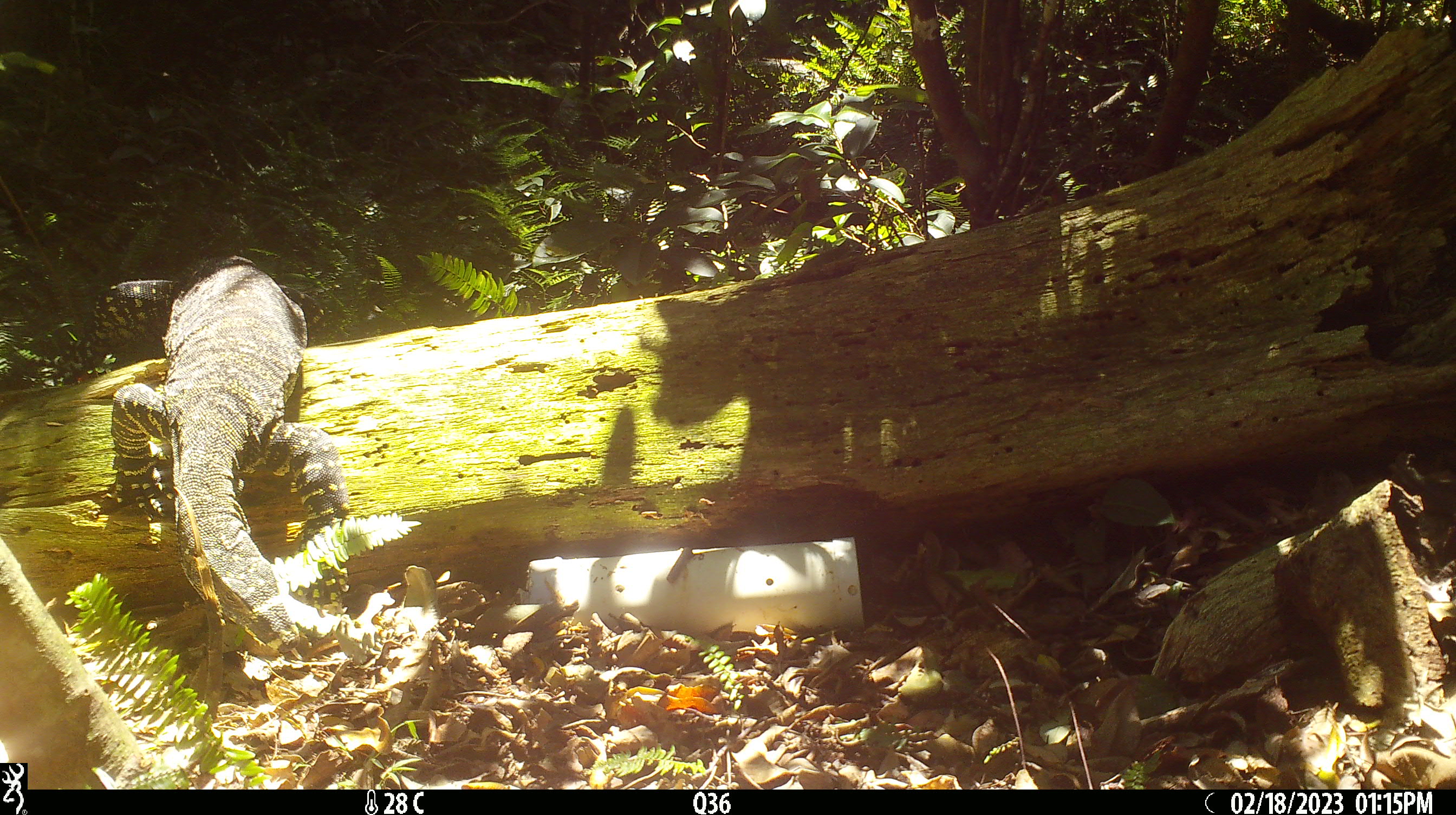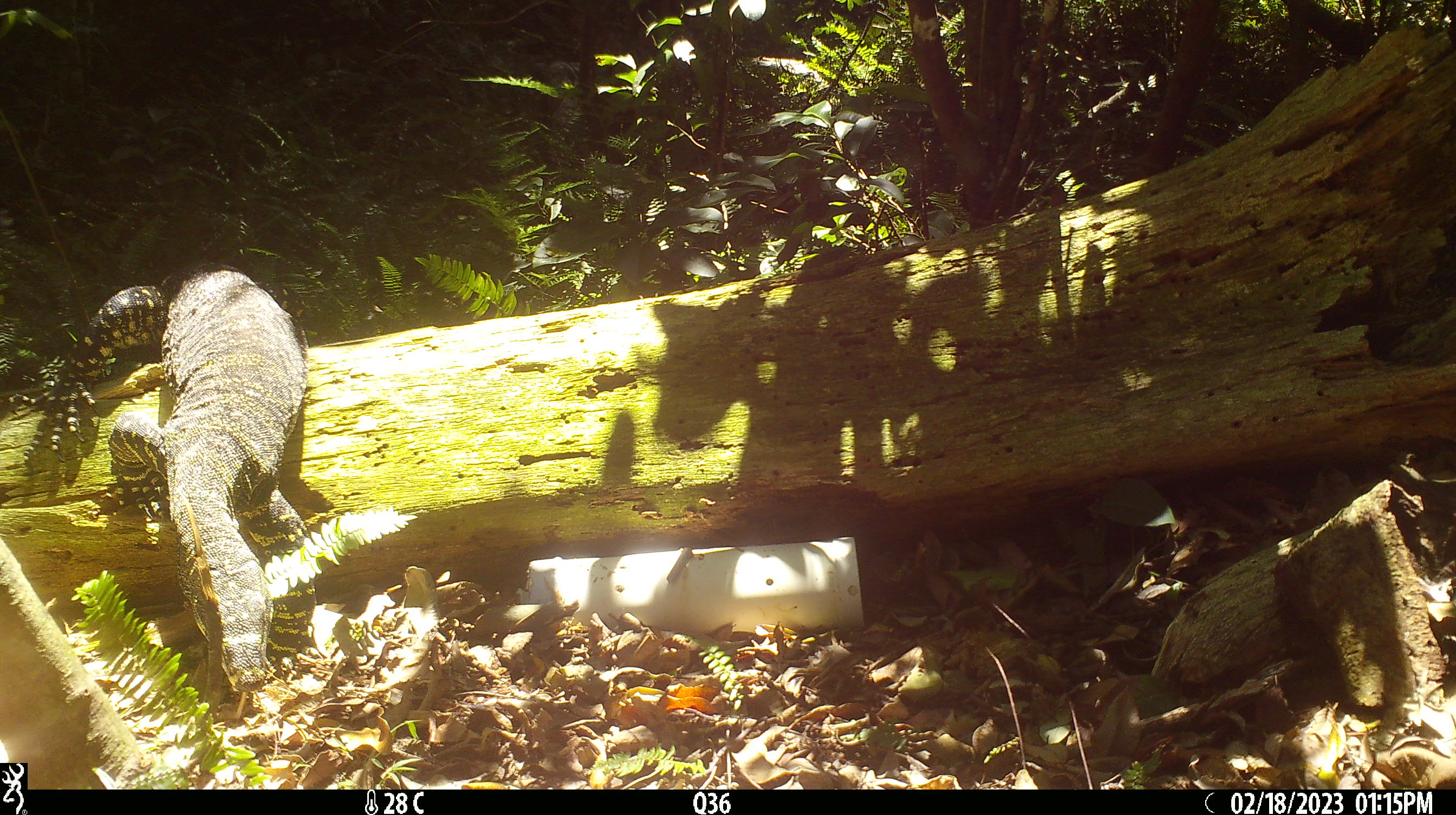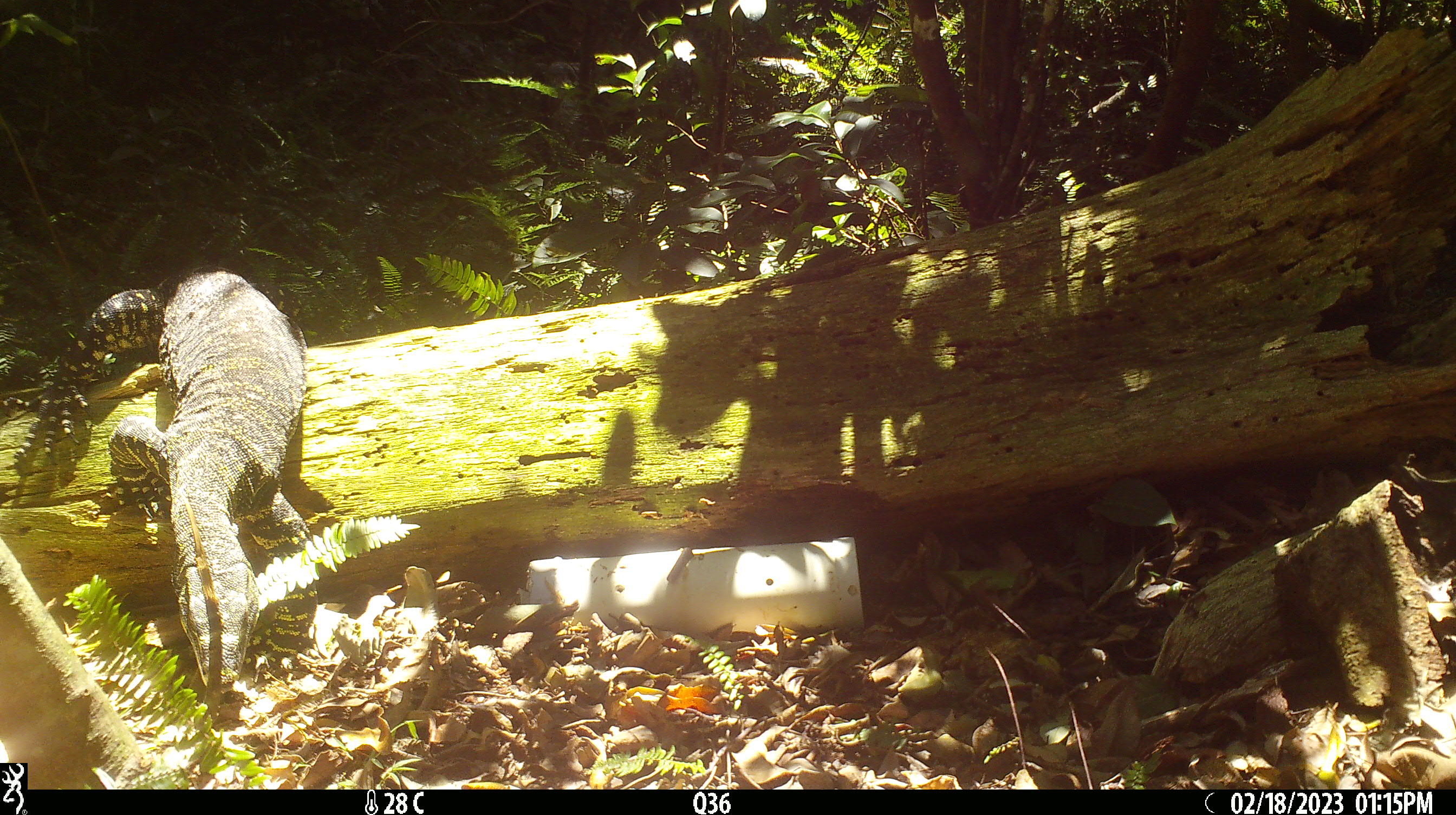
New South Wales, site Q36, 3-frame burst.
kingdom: Animalia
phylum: Chordata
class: Reptilia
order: Squamata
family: Varanidae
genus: Varanus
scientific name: Varanus varius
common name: lace monitor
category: goanna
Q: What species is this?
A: Goanna (lace monitor) (Varanus varius).